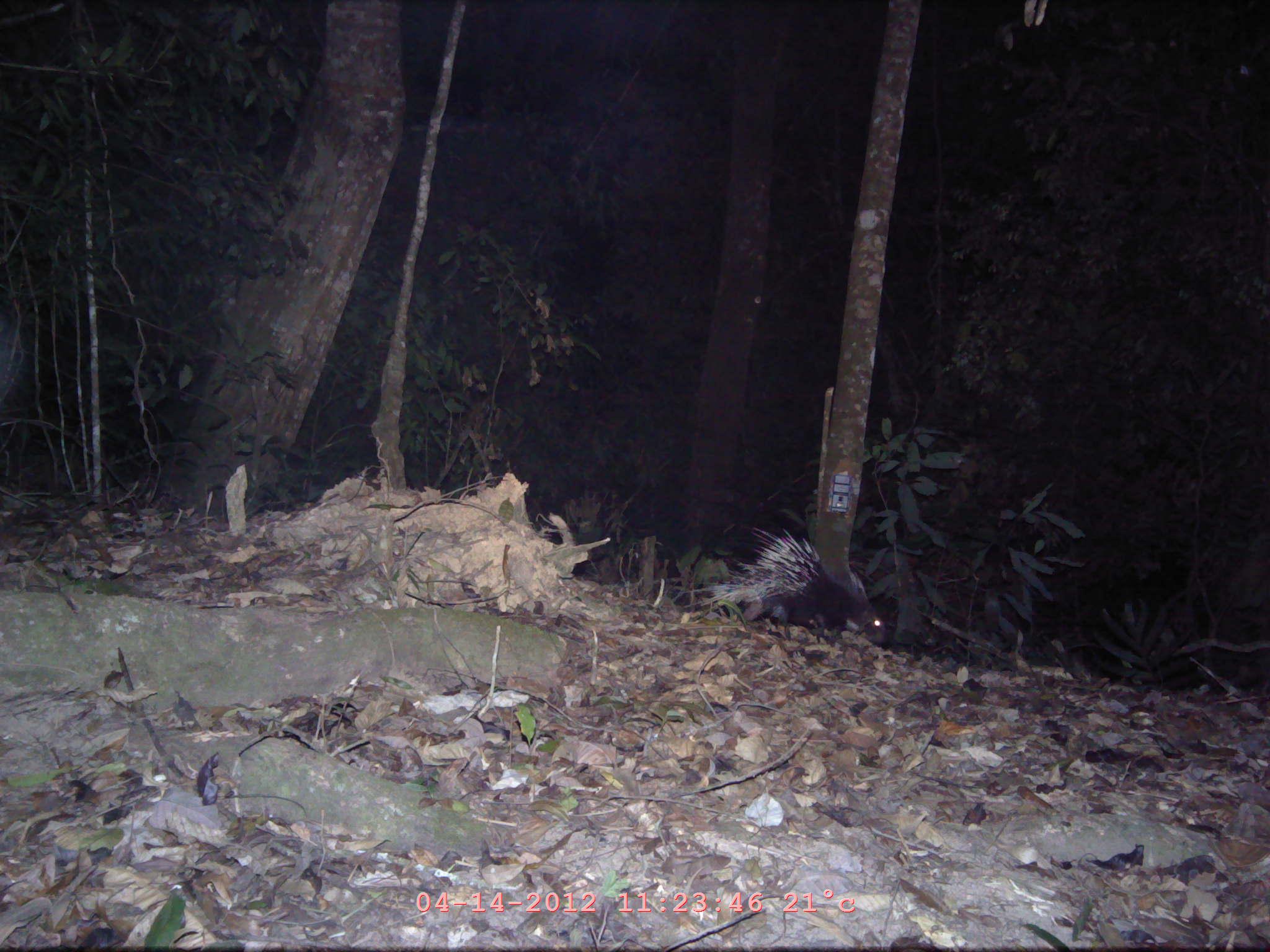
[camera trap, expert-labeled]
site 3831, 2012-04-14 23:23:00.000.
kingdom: Animalia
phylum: Chordata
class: Mammalia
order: Rodentia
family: Hystricidae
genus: Hystrix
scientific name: Hystrix brachyura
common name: east asian porcupine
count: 1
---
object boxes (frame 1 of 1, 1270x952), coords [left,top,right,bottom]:
hystrix brachyura: [677,526,888,645]